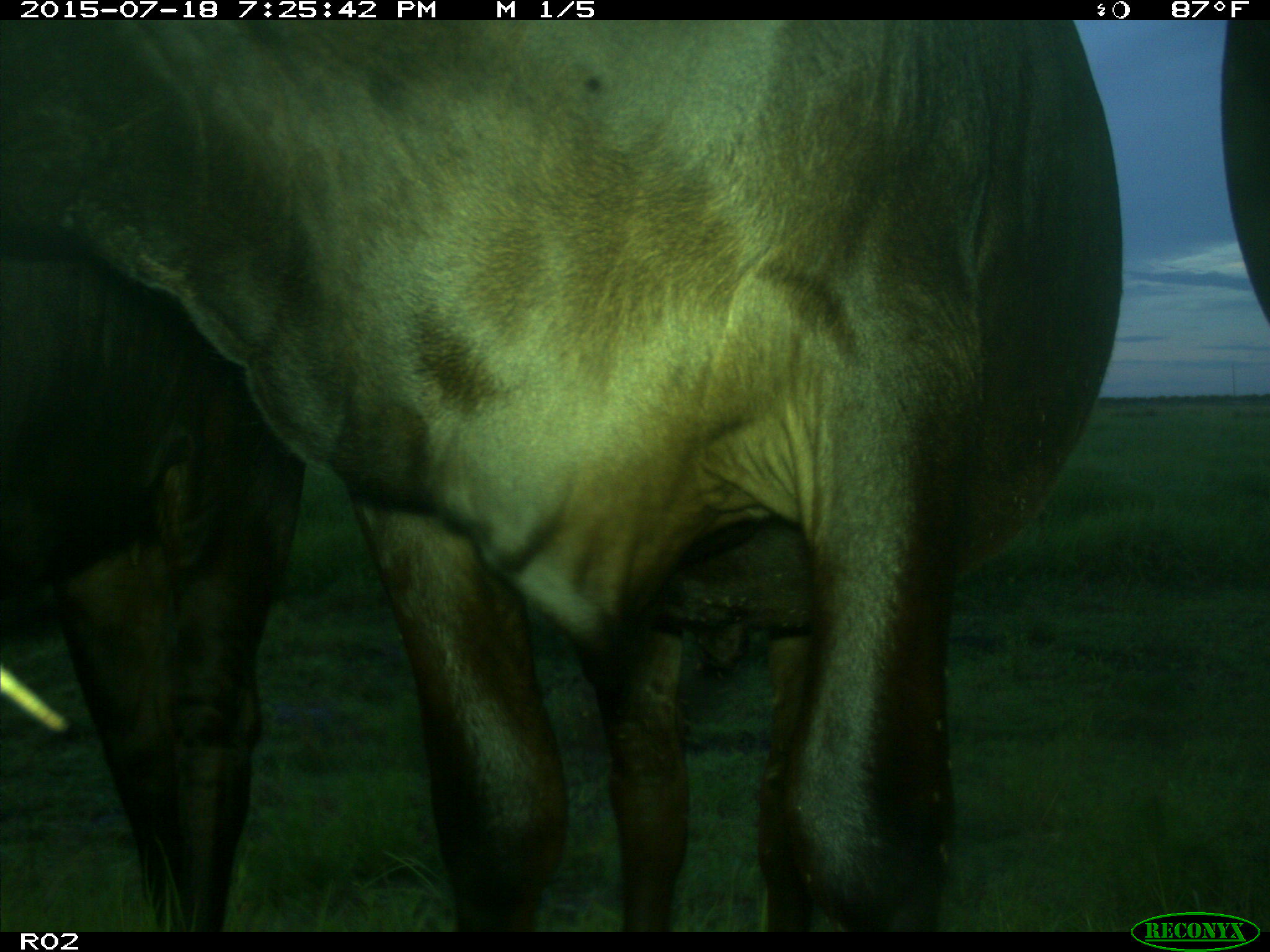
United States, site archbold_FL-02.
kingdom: Animalia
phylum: Chordata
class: Mammalia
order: Artiodactyla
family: Bovidae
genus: Bos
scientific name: Bos taurus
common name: domestic cow